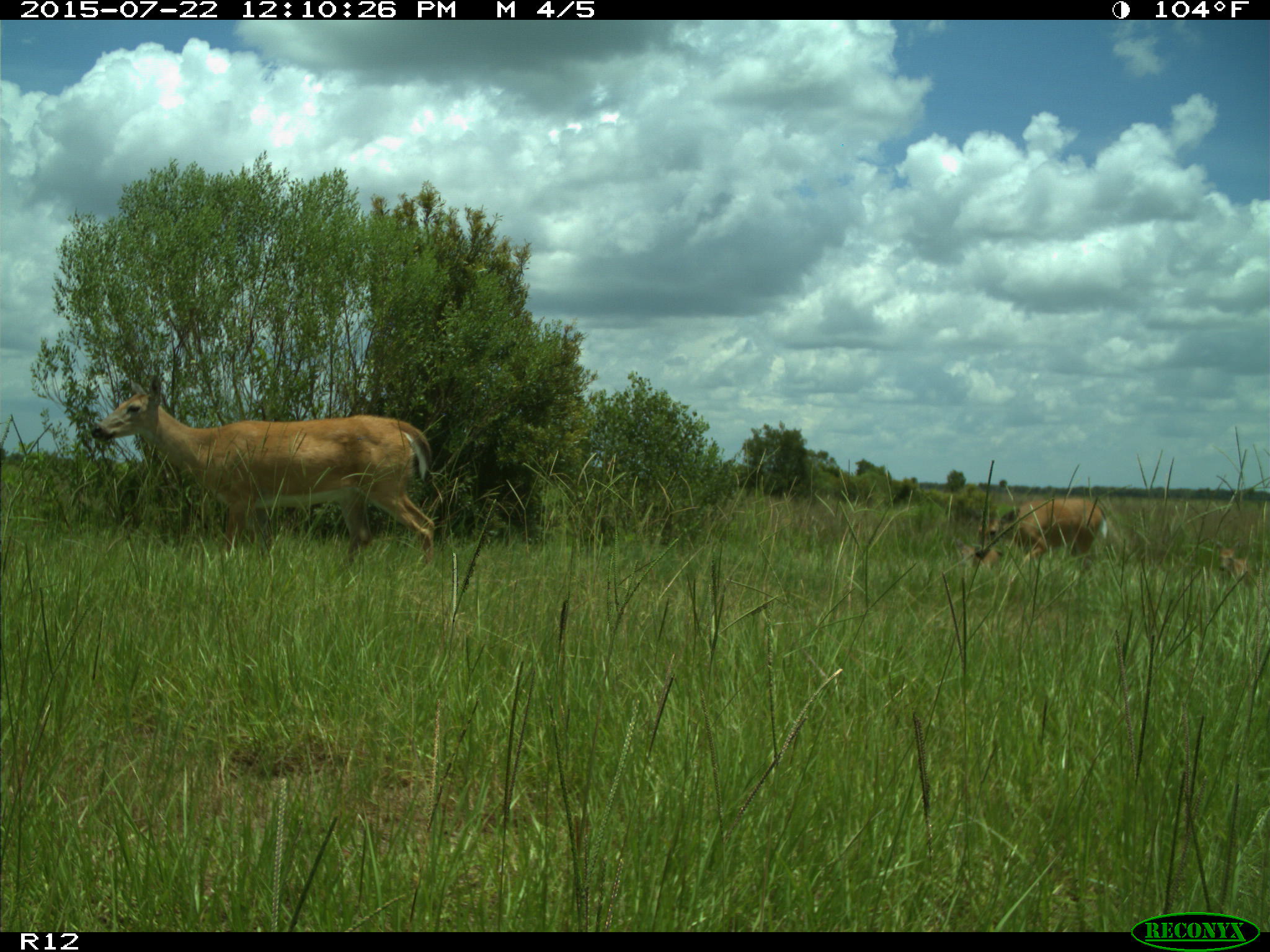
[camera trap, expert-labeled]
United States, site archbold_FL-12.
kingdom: Animalia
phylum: Chordata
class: Mammalia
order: Artiodactyla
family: Cervidae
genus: Odocoileus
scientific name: Odocoileus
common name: deer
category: unidentified deer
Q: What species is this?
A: Unidentified deer (deer) (Odocoileus).